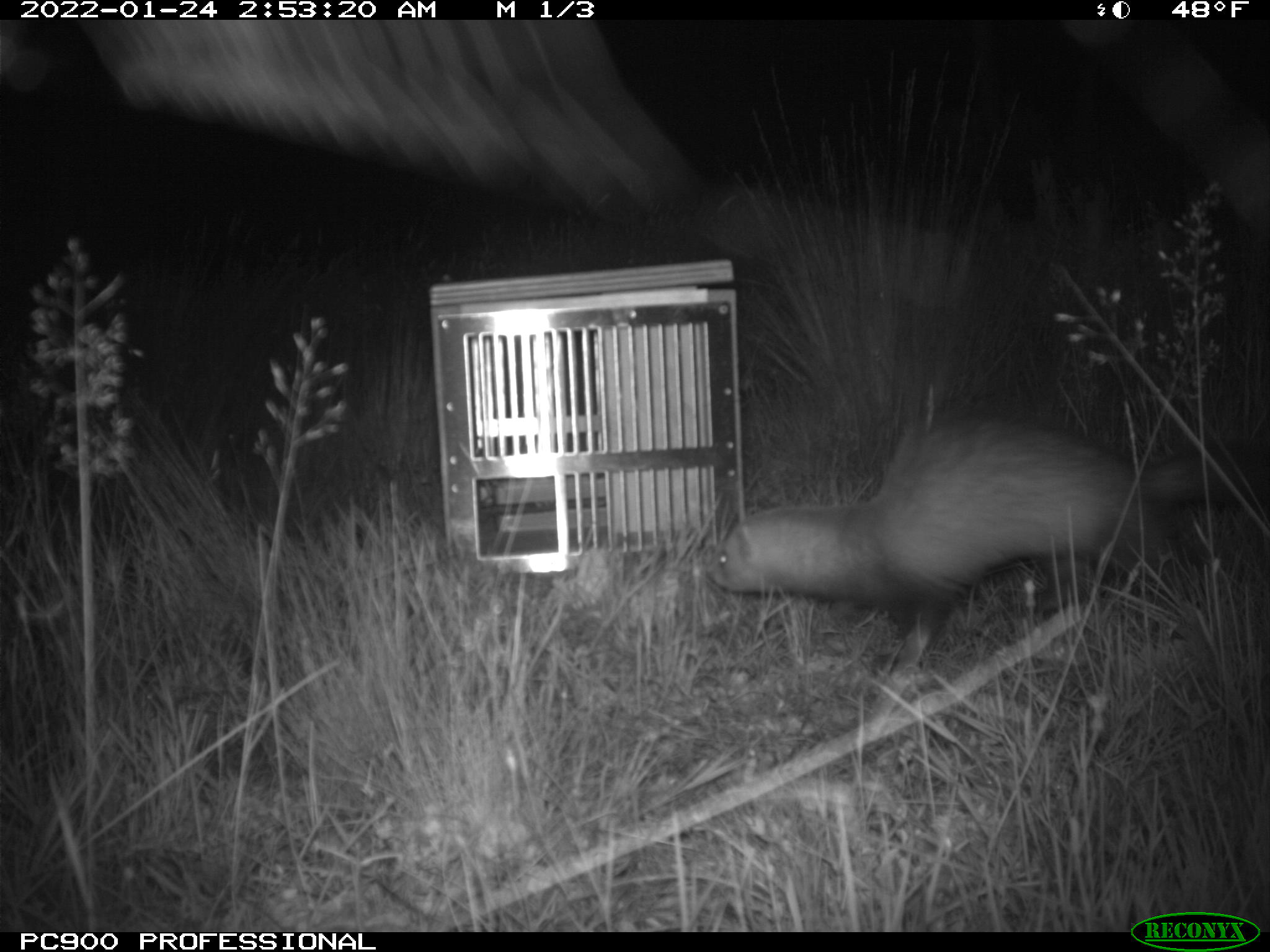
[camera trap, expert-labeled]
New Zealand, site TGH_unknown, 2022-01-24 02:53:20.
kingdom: Animalia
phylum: Chordata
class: Mammalia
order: Carnivora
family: Mustelidae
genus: Mustela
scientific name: Mustela furo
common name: ferret